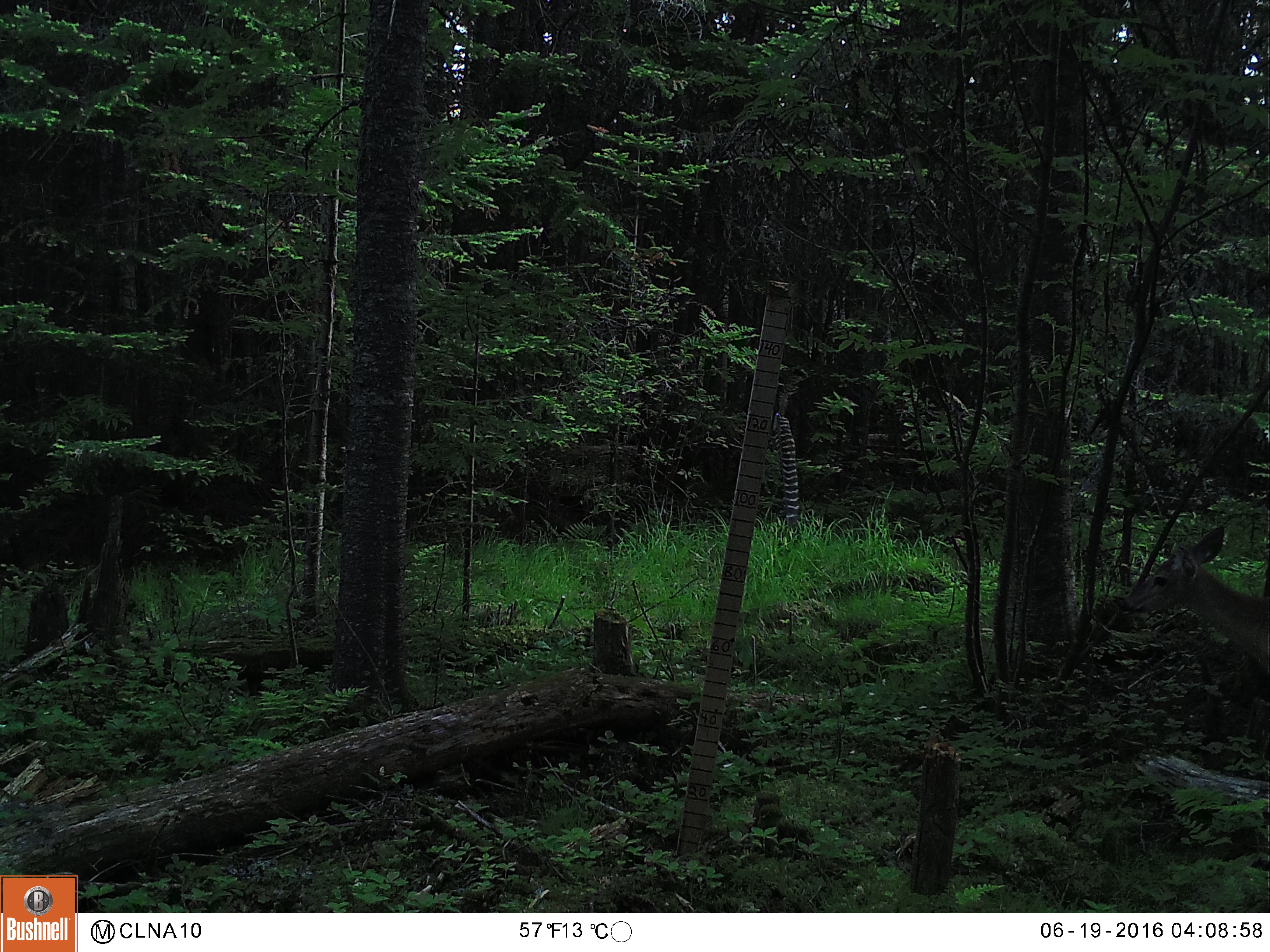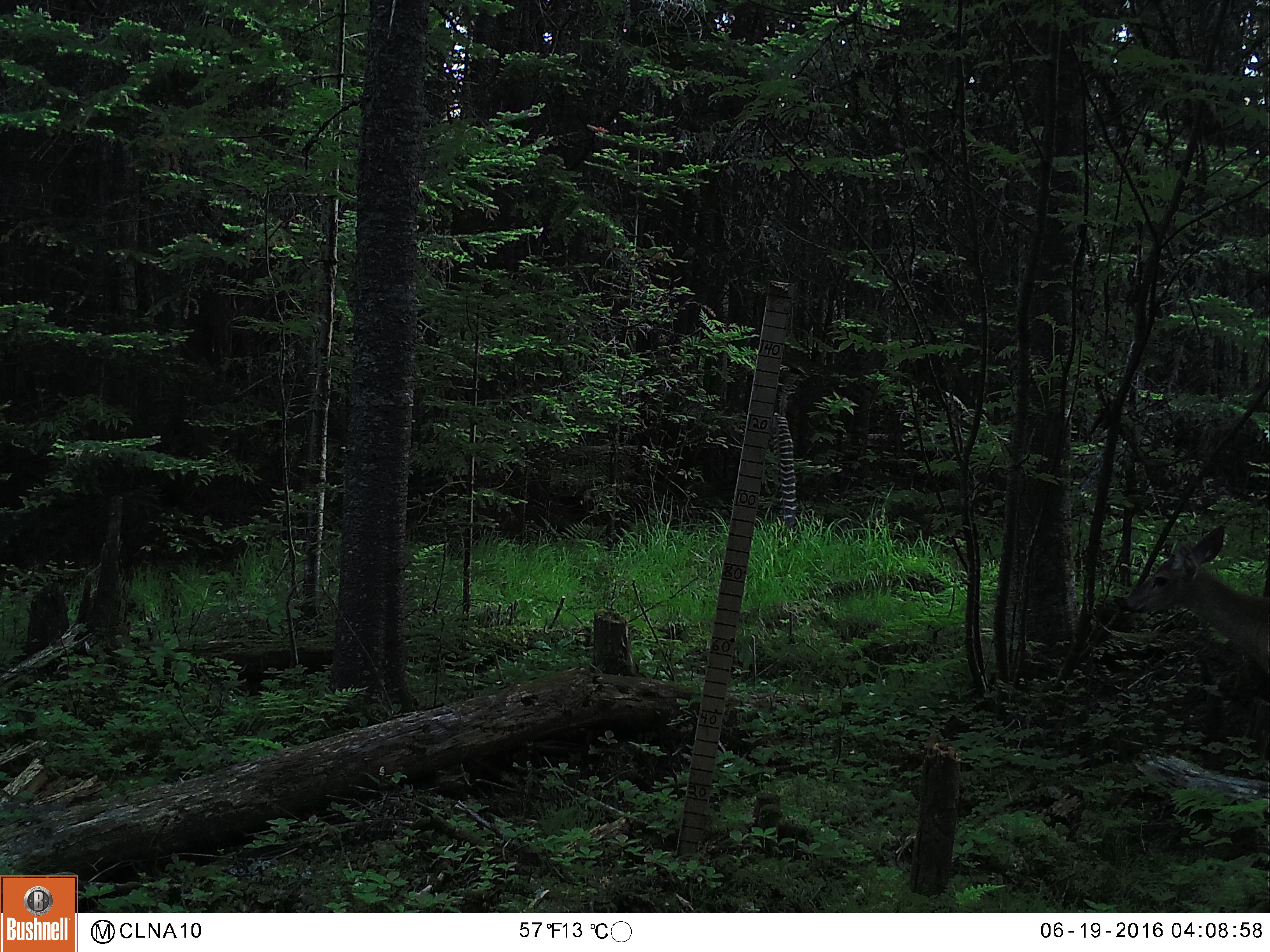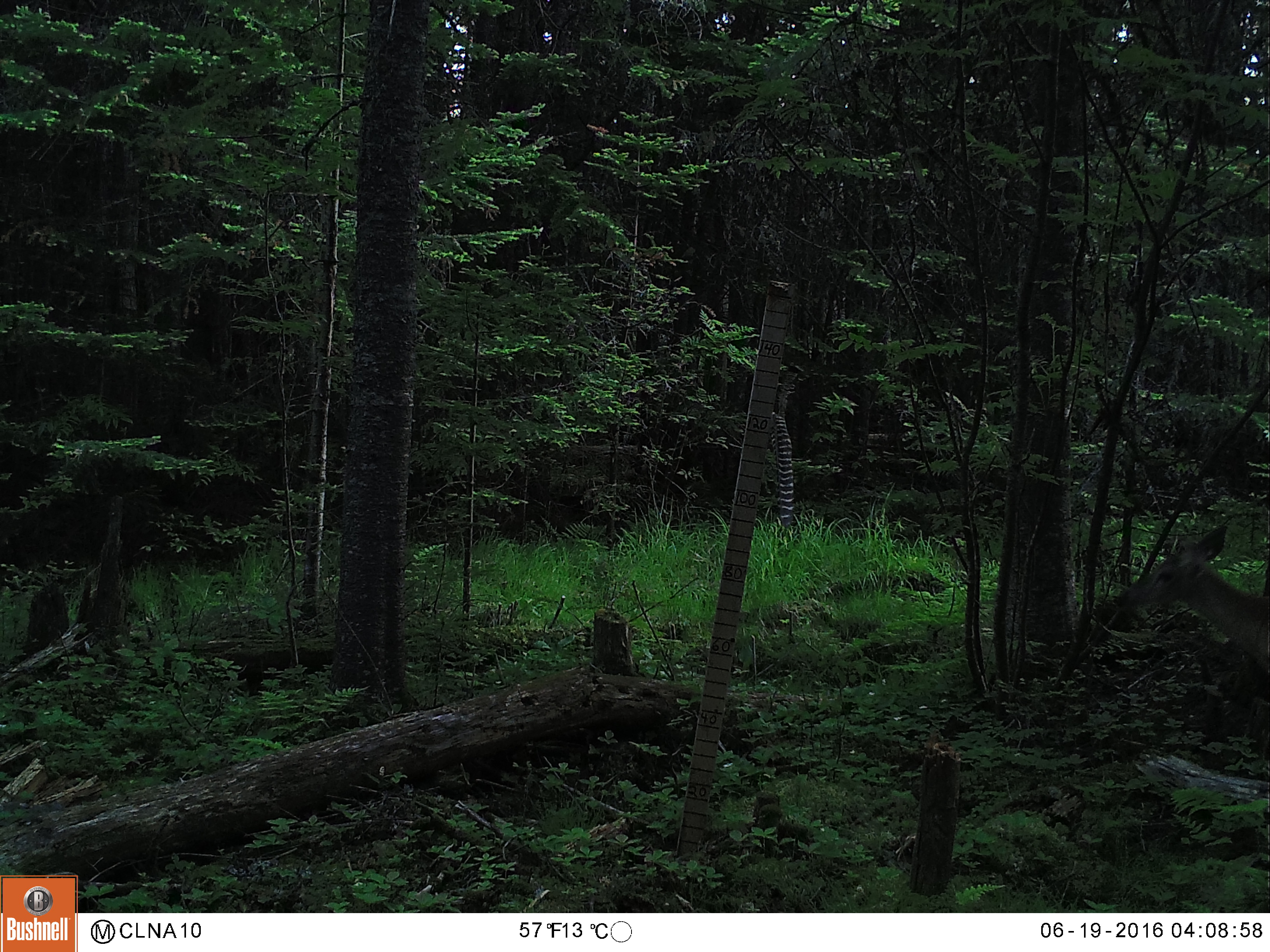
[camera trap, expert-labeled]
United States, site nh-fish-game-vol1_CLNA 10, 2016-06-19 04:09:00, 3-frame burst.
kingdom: Animalia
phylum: Chordata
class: Mammalia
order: Artiodactyla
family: Cervidae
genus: Odocoileus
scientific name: Odocoileus virginianus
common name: white-tailed deer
White-tailed deer (Odocoileus virginianus).